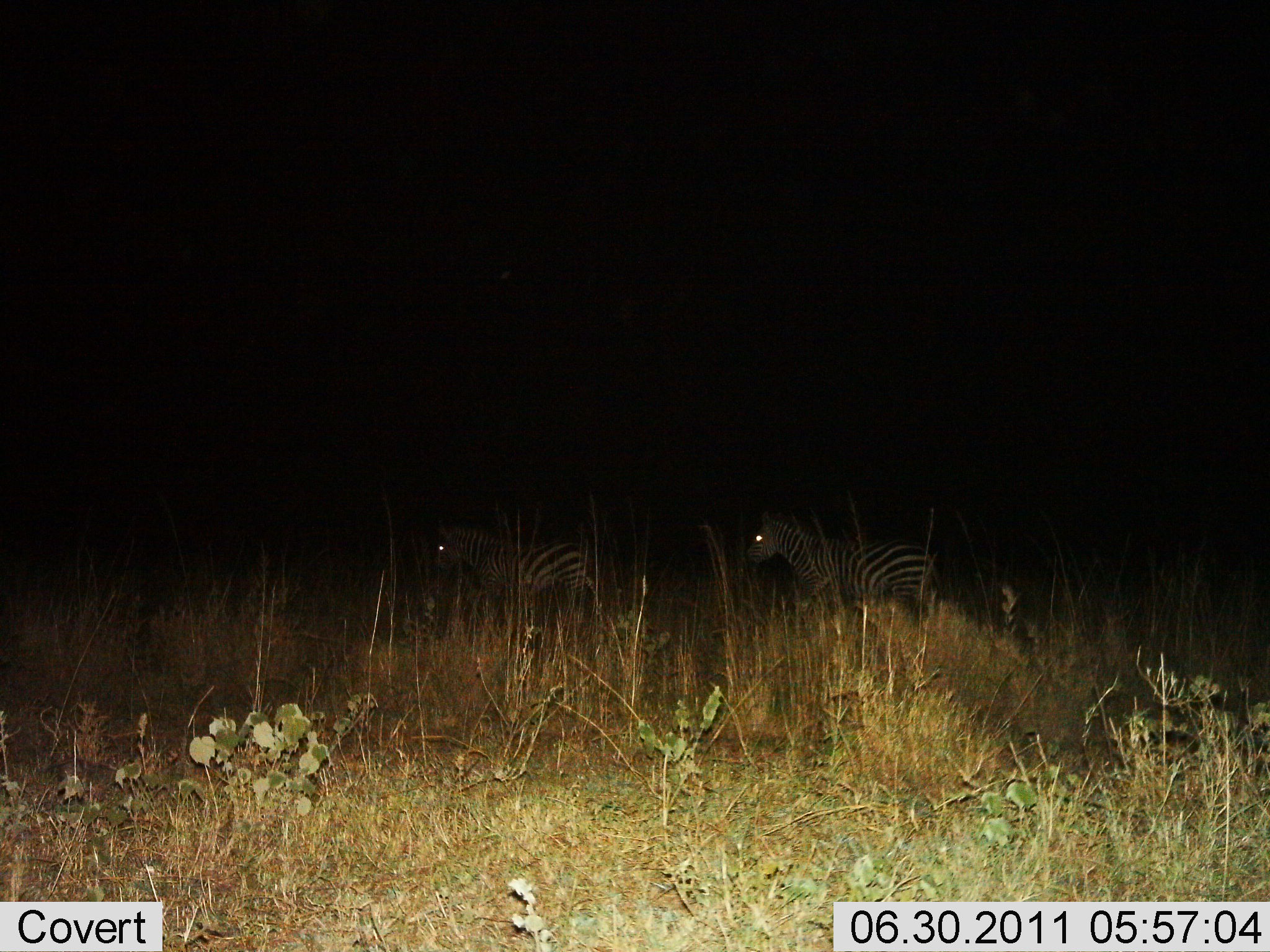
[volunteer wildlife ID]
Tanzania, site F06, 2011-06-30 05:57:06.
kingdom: Animalia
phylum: Chordata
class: Mammalia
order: Perissodactyla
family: Equidae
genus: Equus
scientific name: Equus quagga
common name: plains zebra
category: zebra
Zebra (plains zebra) (Equus quagga), count 2. Behavior (volunteer vote fractions): standing 82%, resting 0%, moving 18%, interacting 0%. Young present (vote fraction): 0%. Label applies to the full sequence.